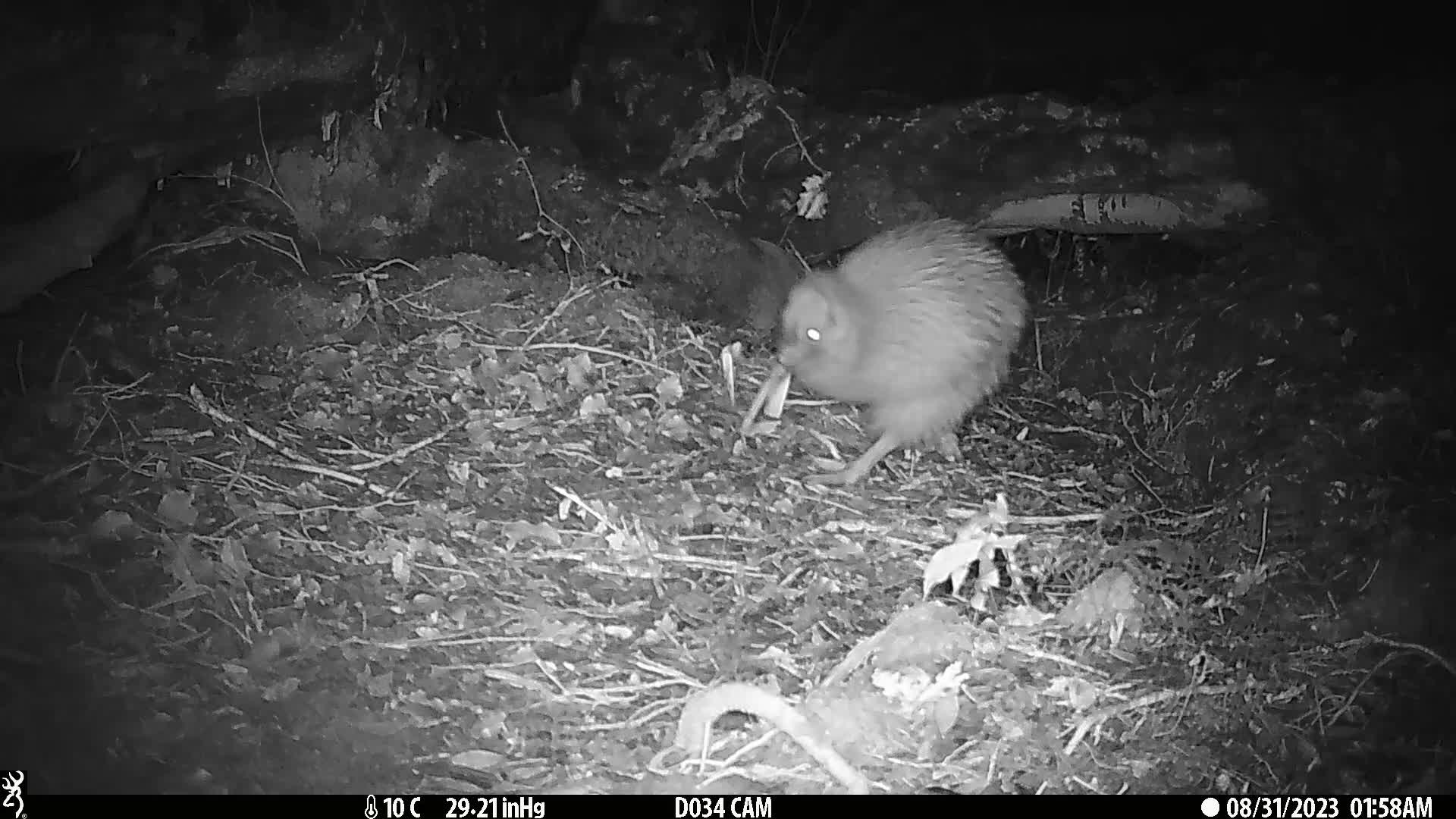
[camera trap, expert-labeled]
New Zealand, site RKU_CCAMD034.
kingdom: Animalia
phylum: Chordata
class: Aves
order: Apterygiformes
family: Apterygidae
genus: Apteryx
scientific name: Apteryx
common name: kiwi